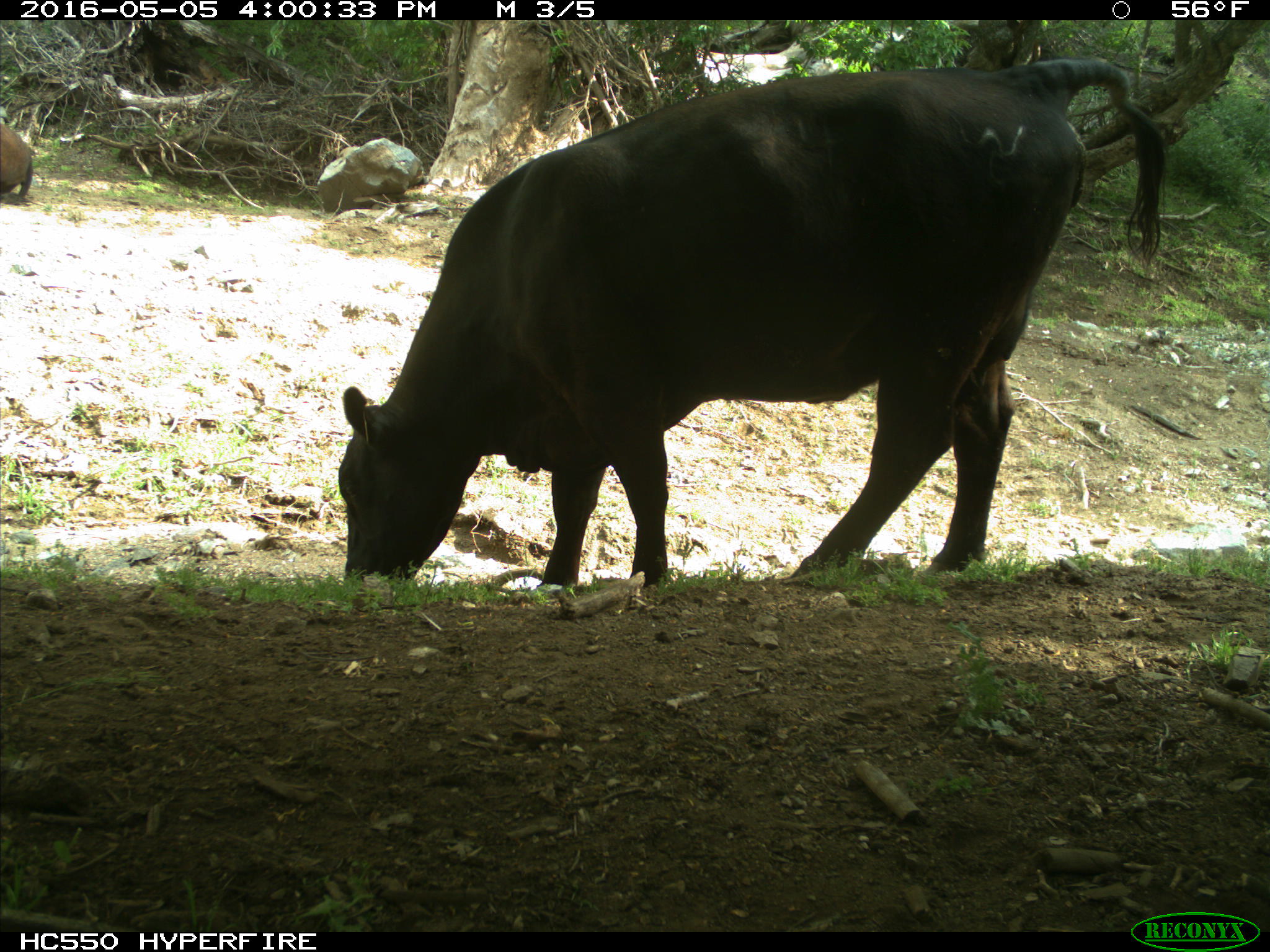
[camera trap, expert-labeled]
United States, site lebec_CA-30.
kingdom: Animalia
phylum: Chordata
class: Mammalia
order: Artiodactyla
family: Bovidae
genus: Bos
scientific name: Bos taurus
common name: domestic cow